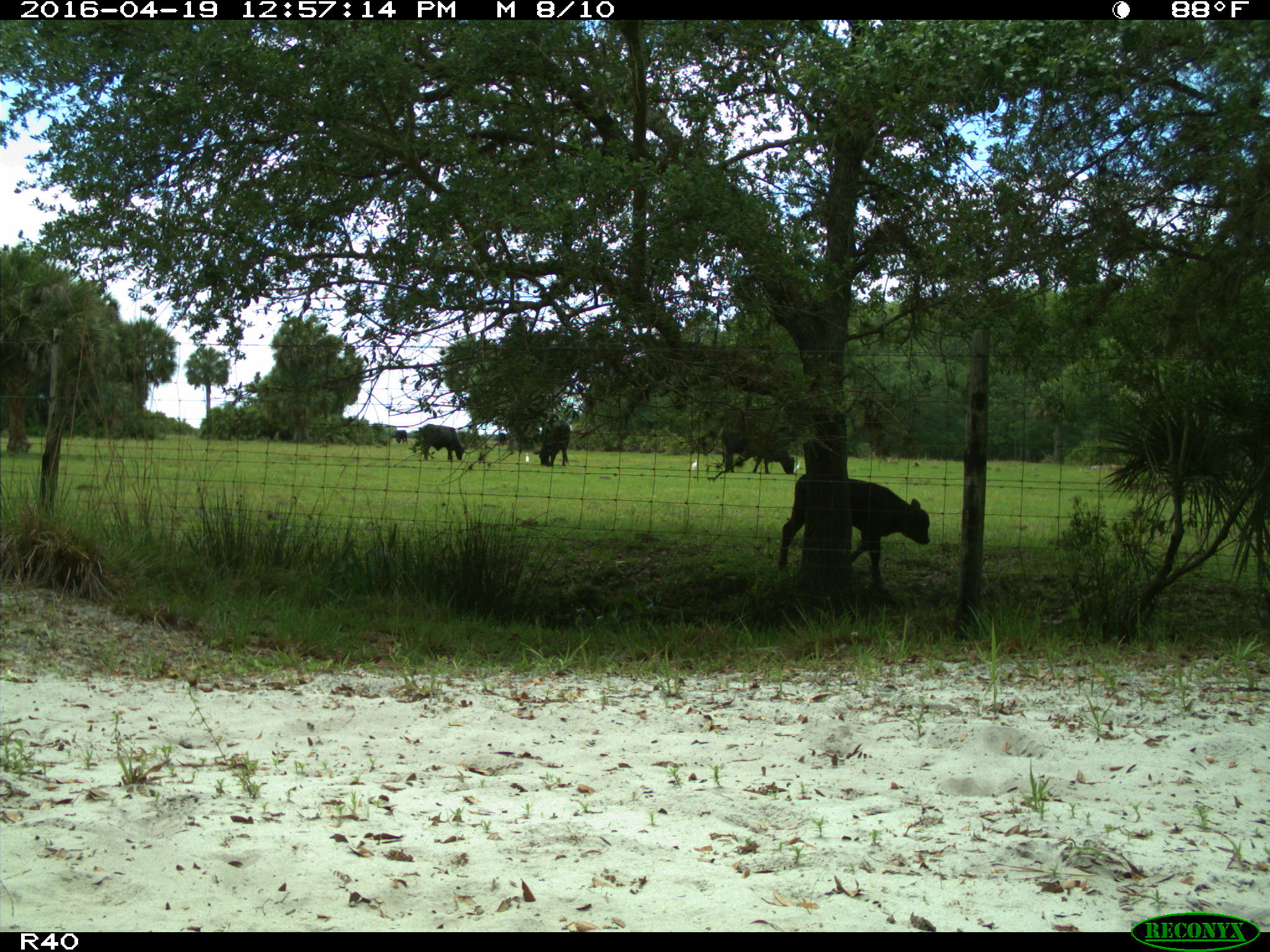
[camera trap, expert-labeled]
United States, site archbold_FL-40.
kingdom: Animalia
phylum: Chordata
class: Mammalia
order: Artiodactyla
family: Bovidae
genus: Bos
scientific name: Bos taurus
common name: domestic cow